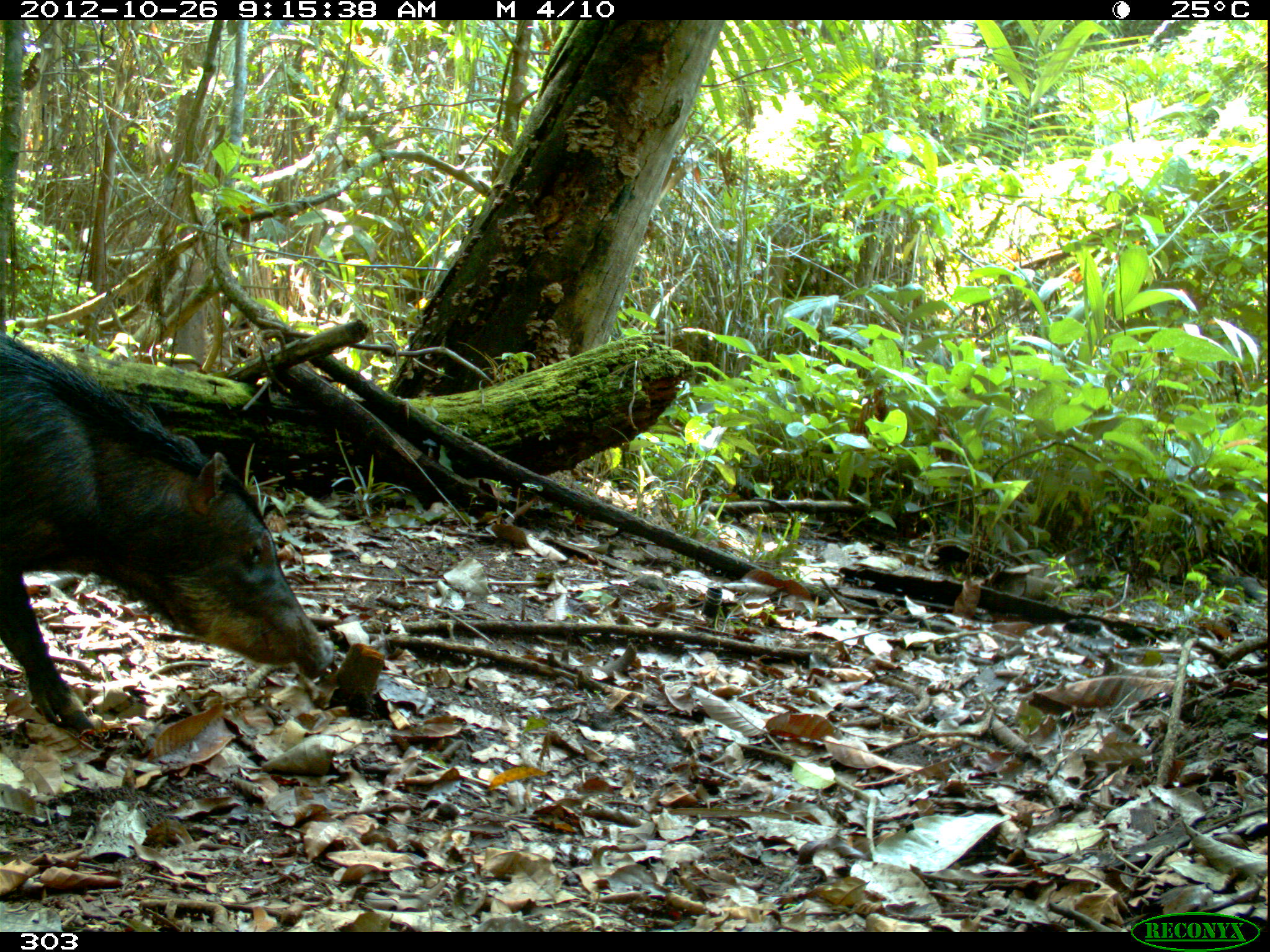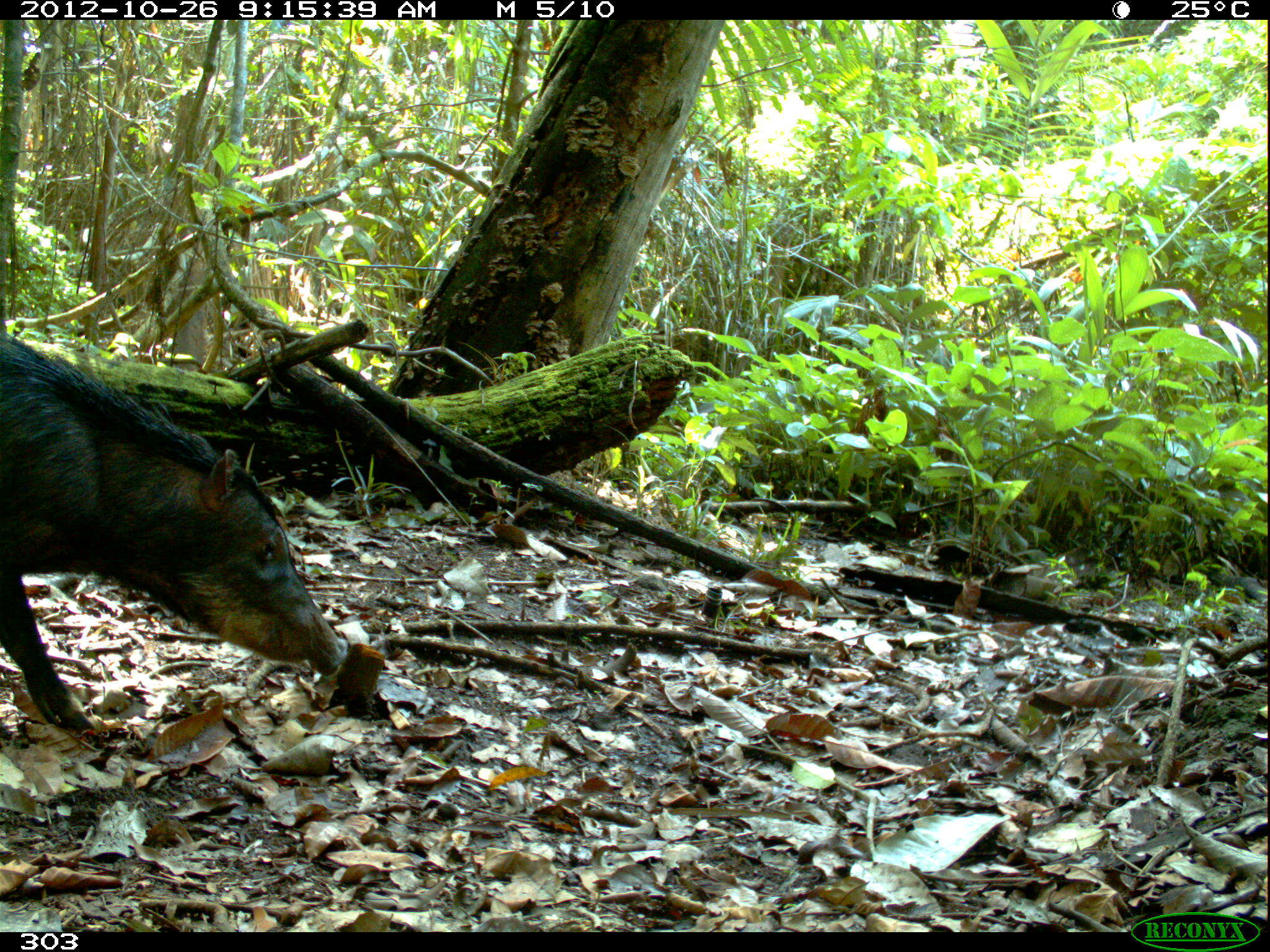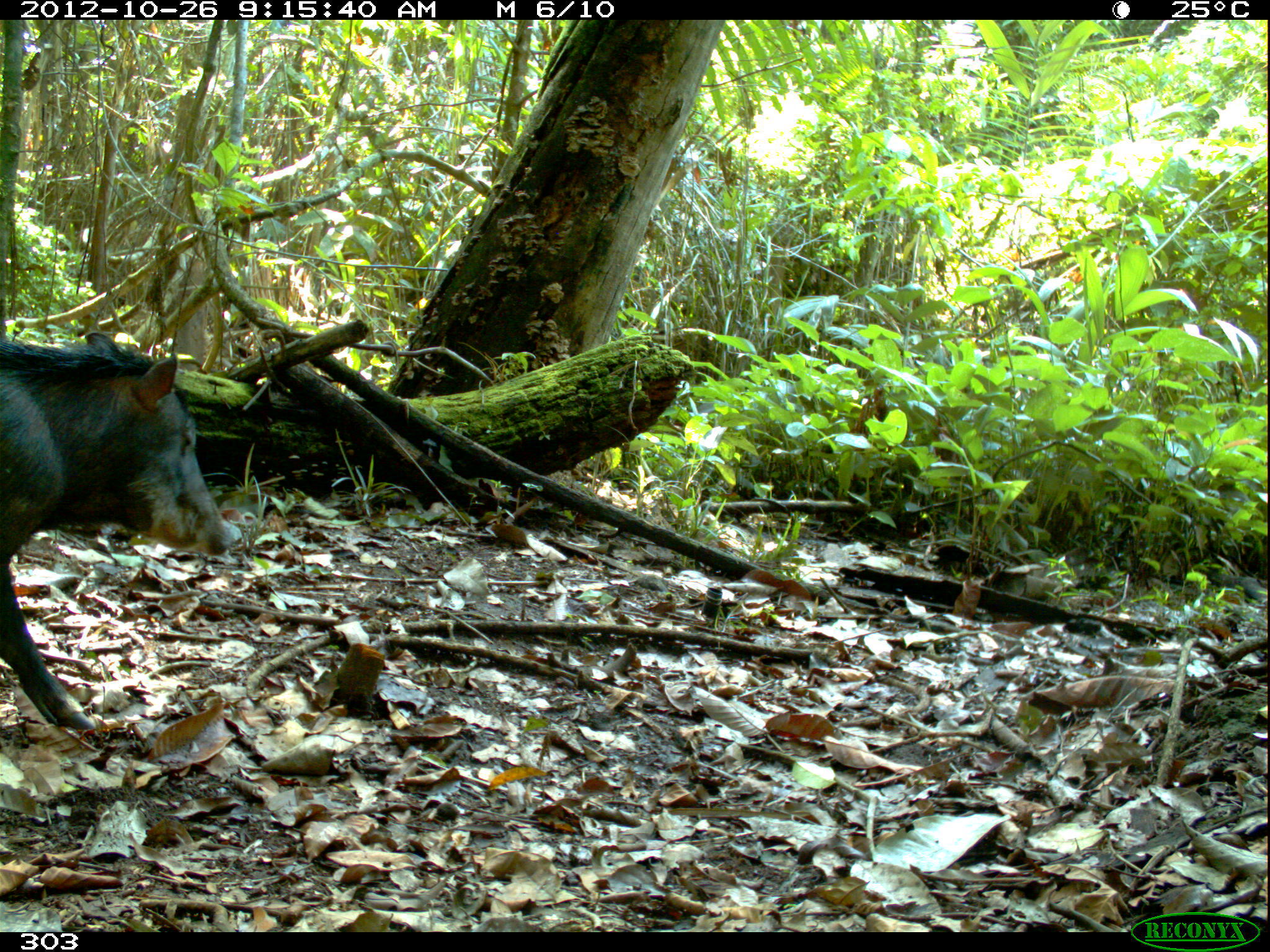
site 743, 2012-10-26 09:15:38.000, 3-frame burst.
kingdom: Animalia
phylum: Chordata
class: Mammalia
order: Artiodactyla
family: Tayassuidae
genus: Tayassu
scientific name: Tayassu pecari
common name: white-lipped peccary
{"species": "Tayassu pecari (white-lipped peccary)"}